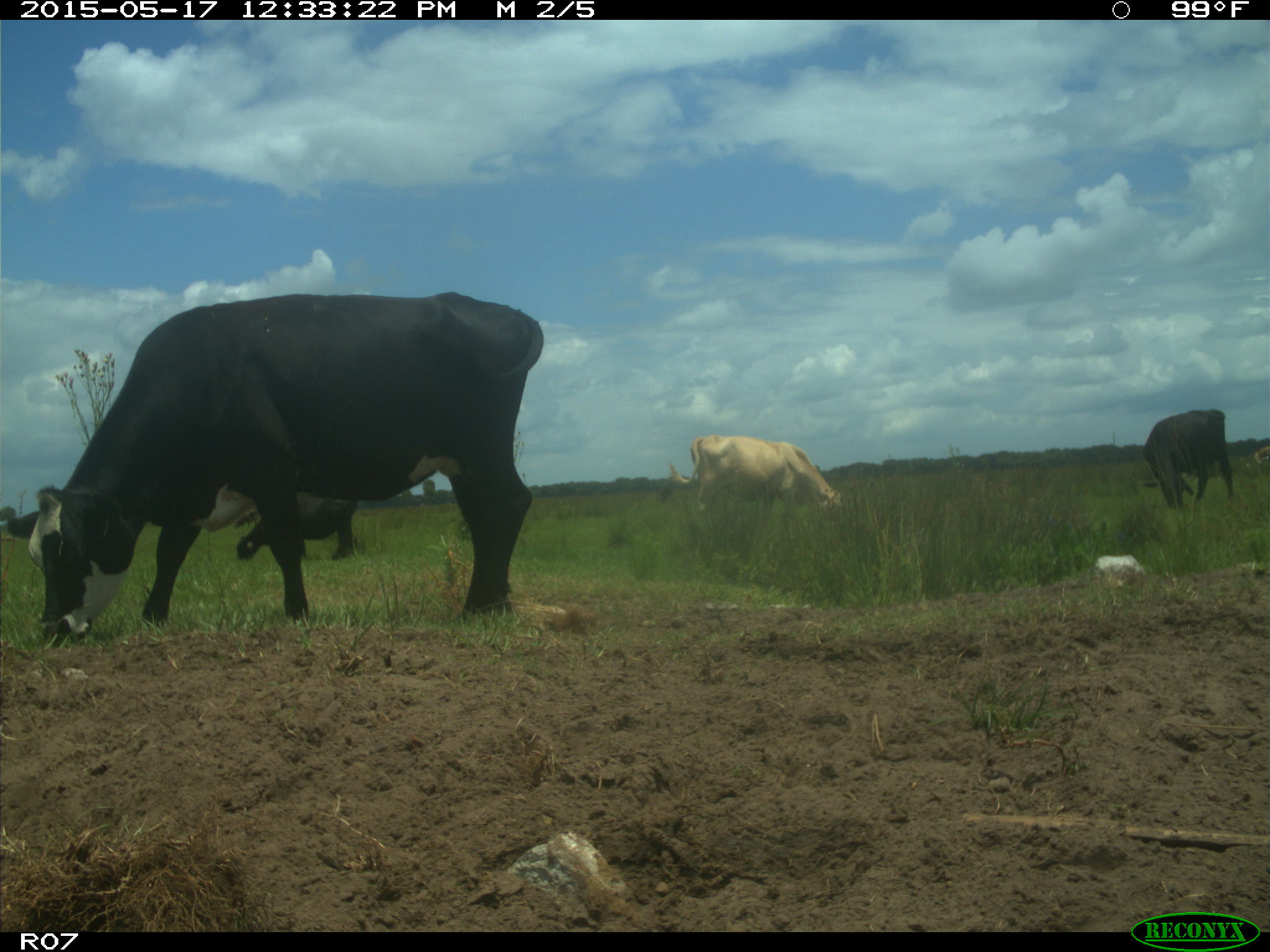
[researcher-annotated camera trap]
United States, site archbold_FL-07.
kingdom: Animalia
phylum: Chordata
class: Mammalia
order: Artiodactyla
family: Bovidae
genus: Bos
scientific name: Bos taurus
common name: domestic cow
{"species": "Bos taurus (domestic cow)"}